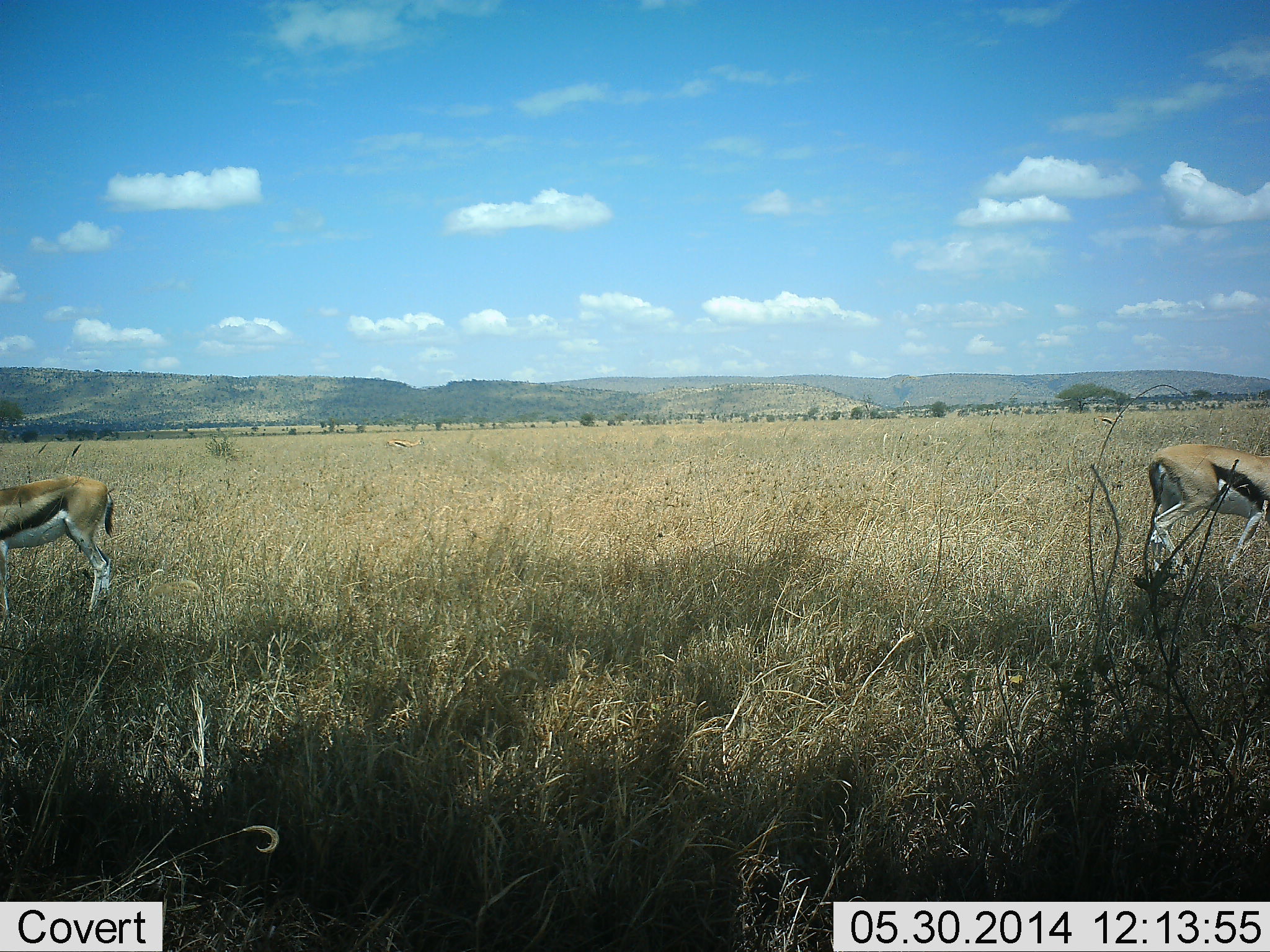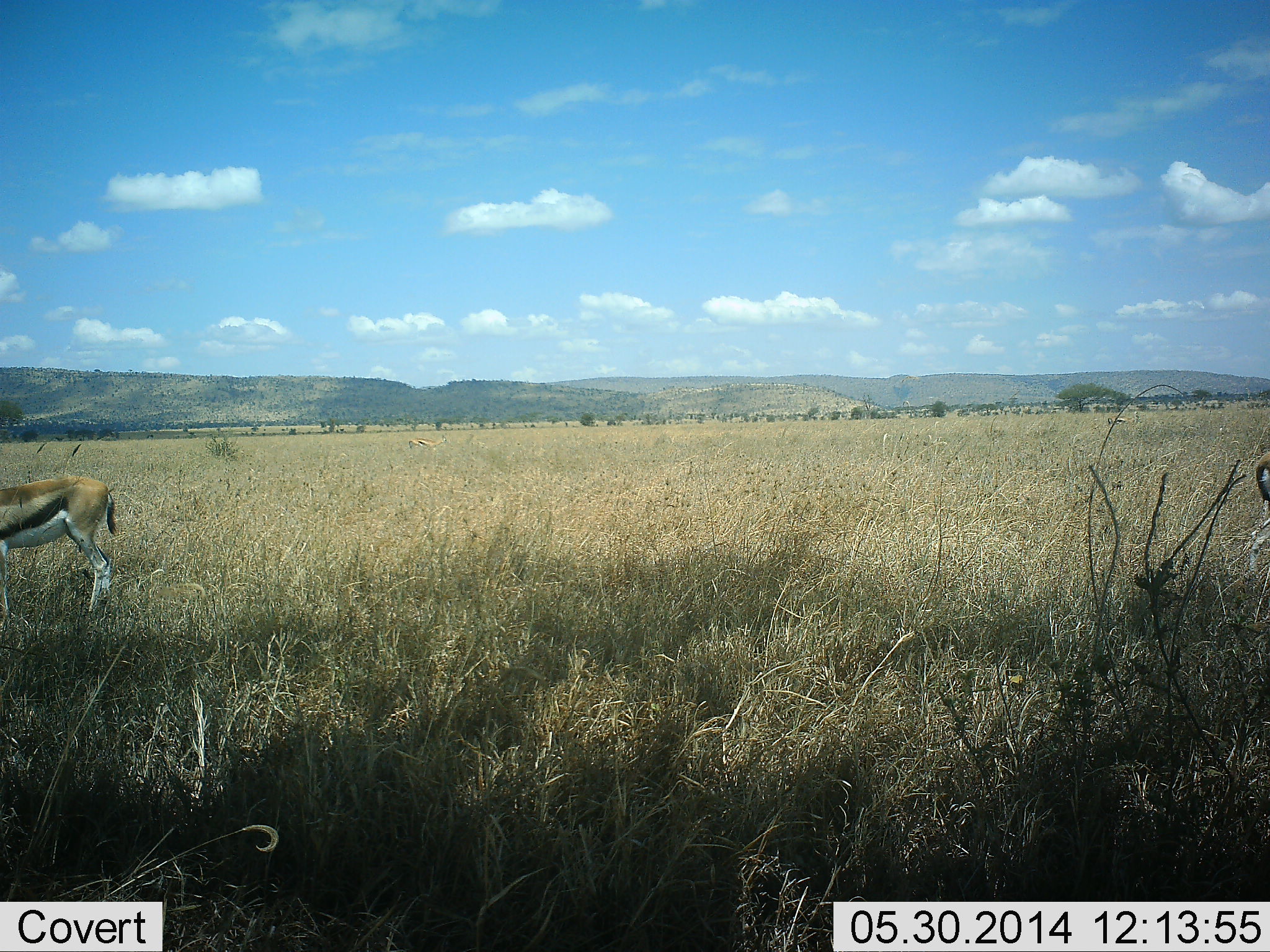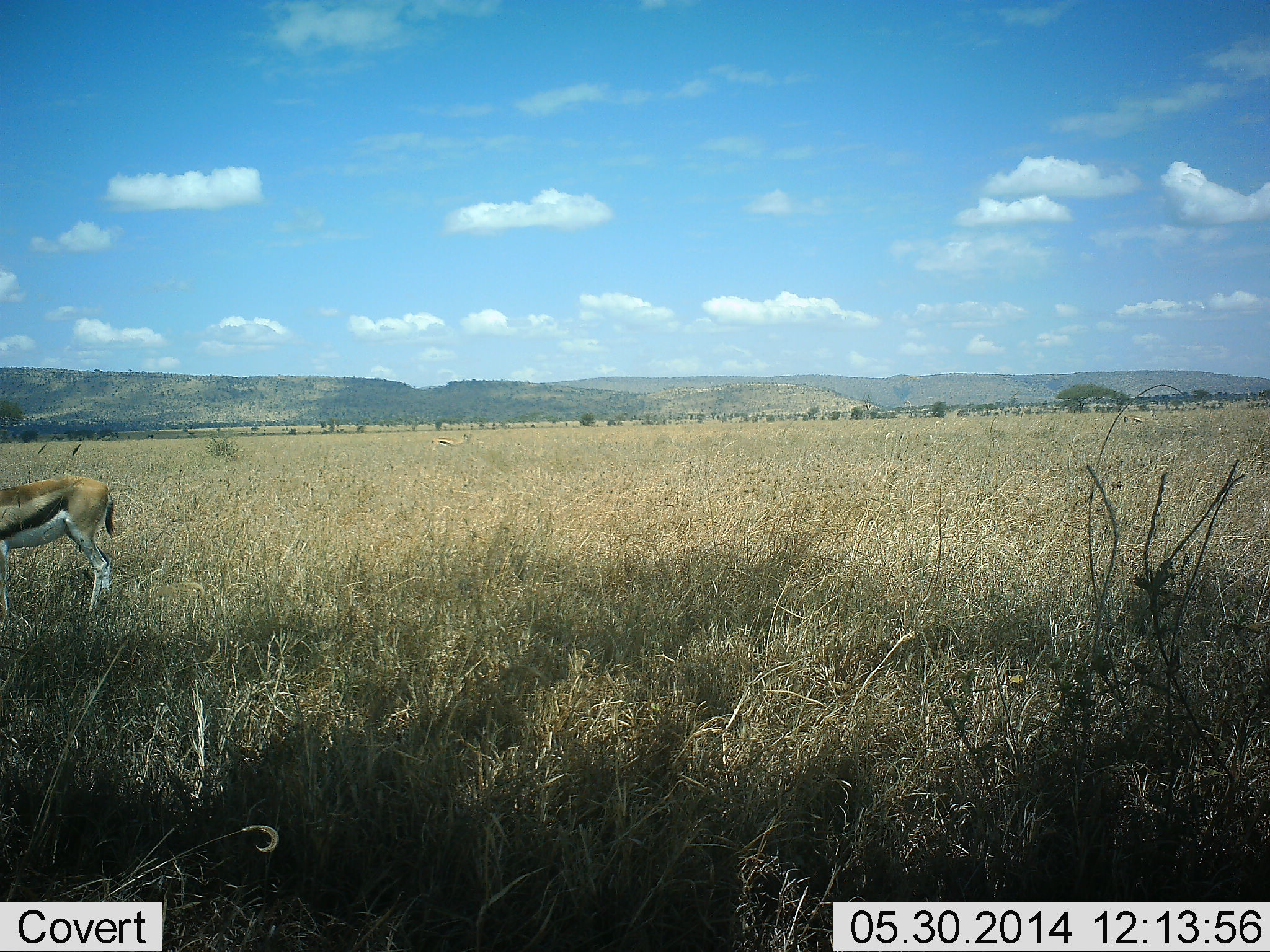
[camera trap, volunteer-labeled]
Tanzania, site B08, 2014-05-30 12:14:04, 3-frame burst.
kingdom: Animalia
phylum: Chordata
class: Mammalia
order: Artiodactyla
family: Bovidae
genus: Eudorcas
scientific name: Eudorcas thomsonii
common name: thomson's gazelle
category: gazellethomsons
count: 2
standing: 90%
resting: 0%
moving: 80%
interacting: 0%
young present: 0%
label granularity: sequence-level